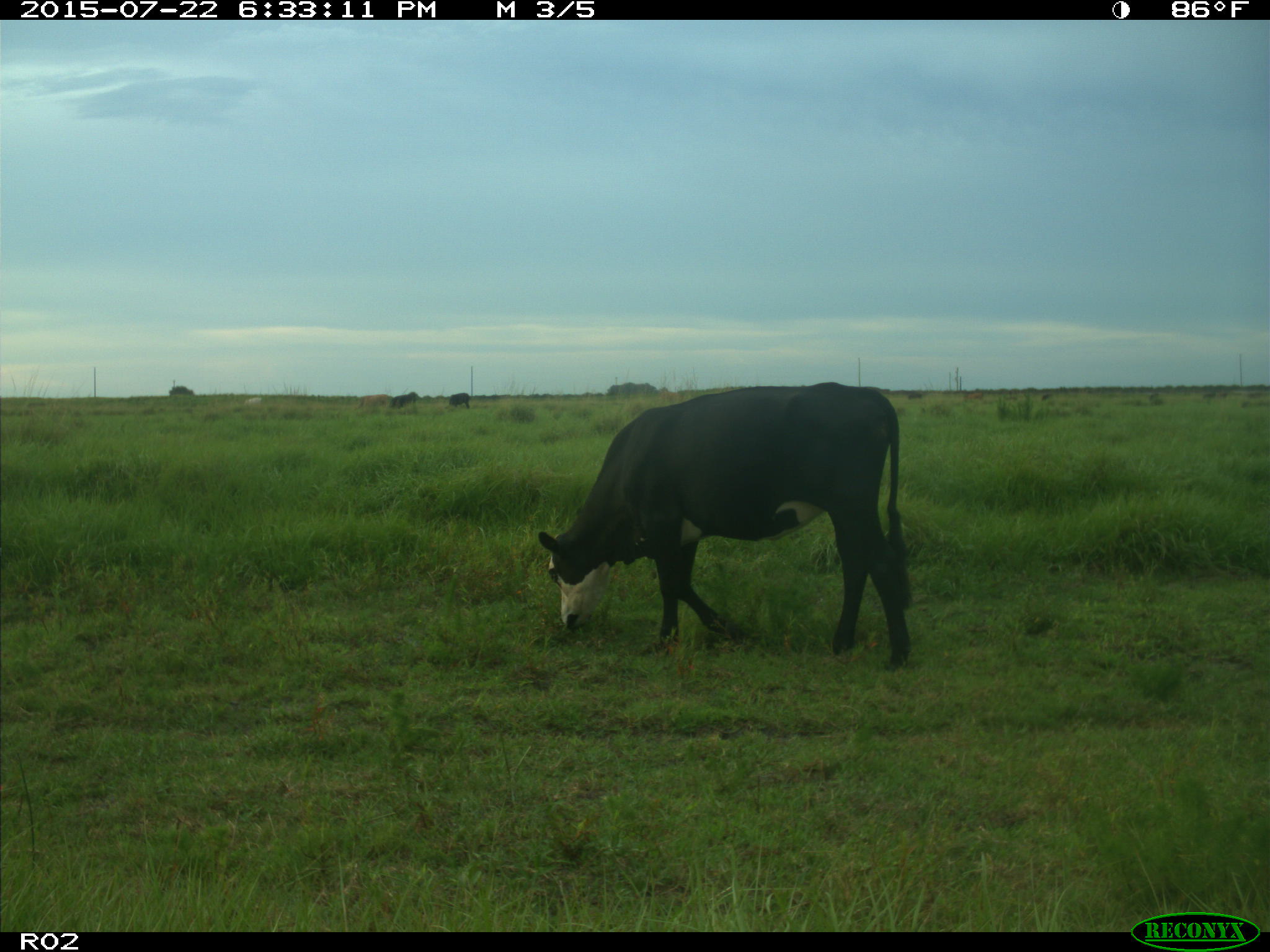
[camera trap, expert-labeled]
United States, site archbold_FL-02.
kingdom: Animalia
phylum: Chordata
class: Mammalia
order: Artiodactyla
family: Bovidae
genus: Bos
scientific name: Bos taurus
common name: domestic cow